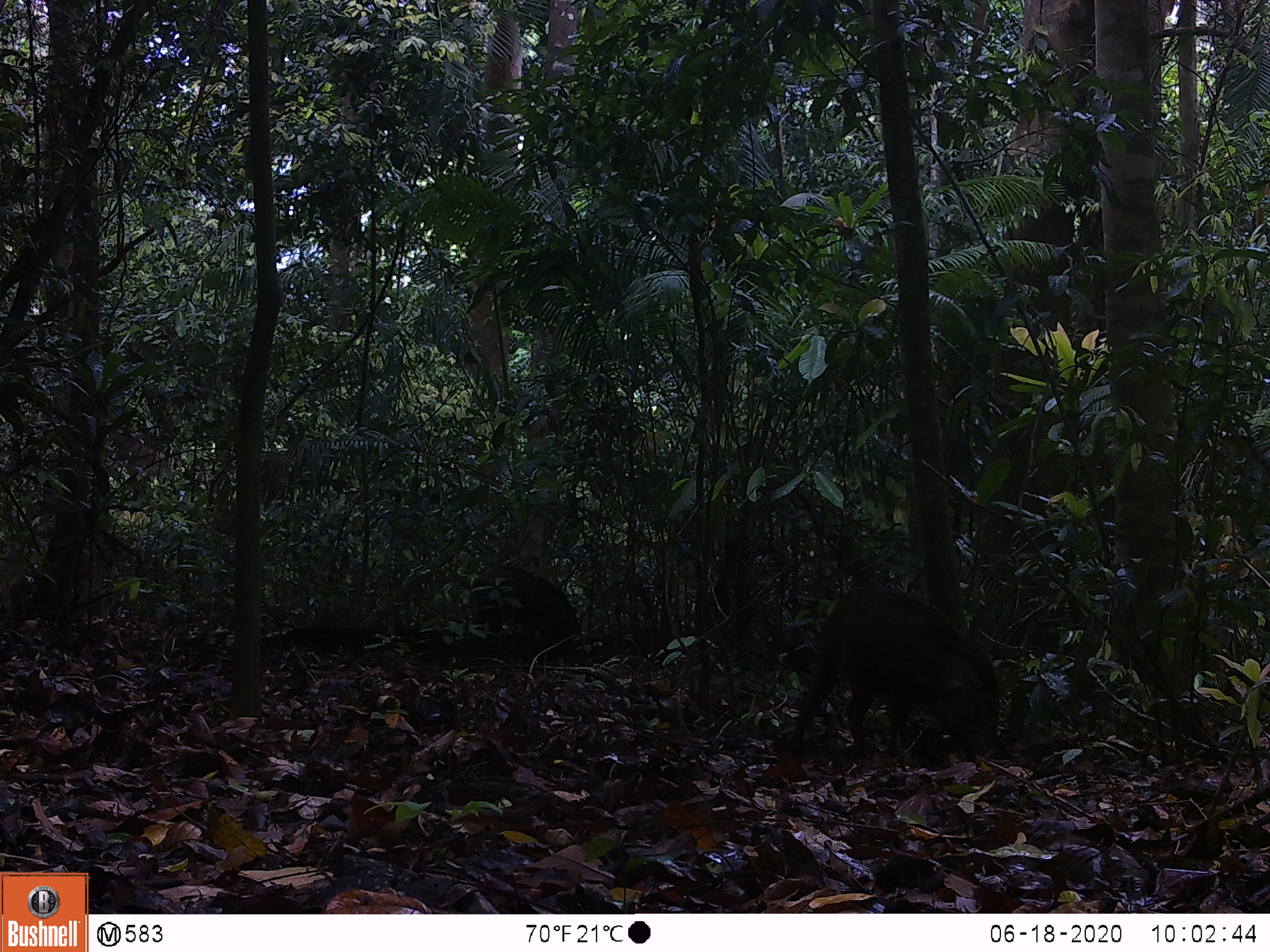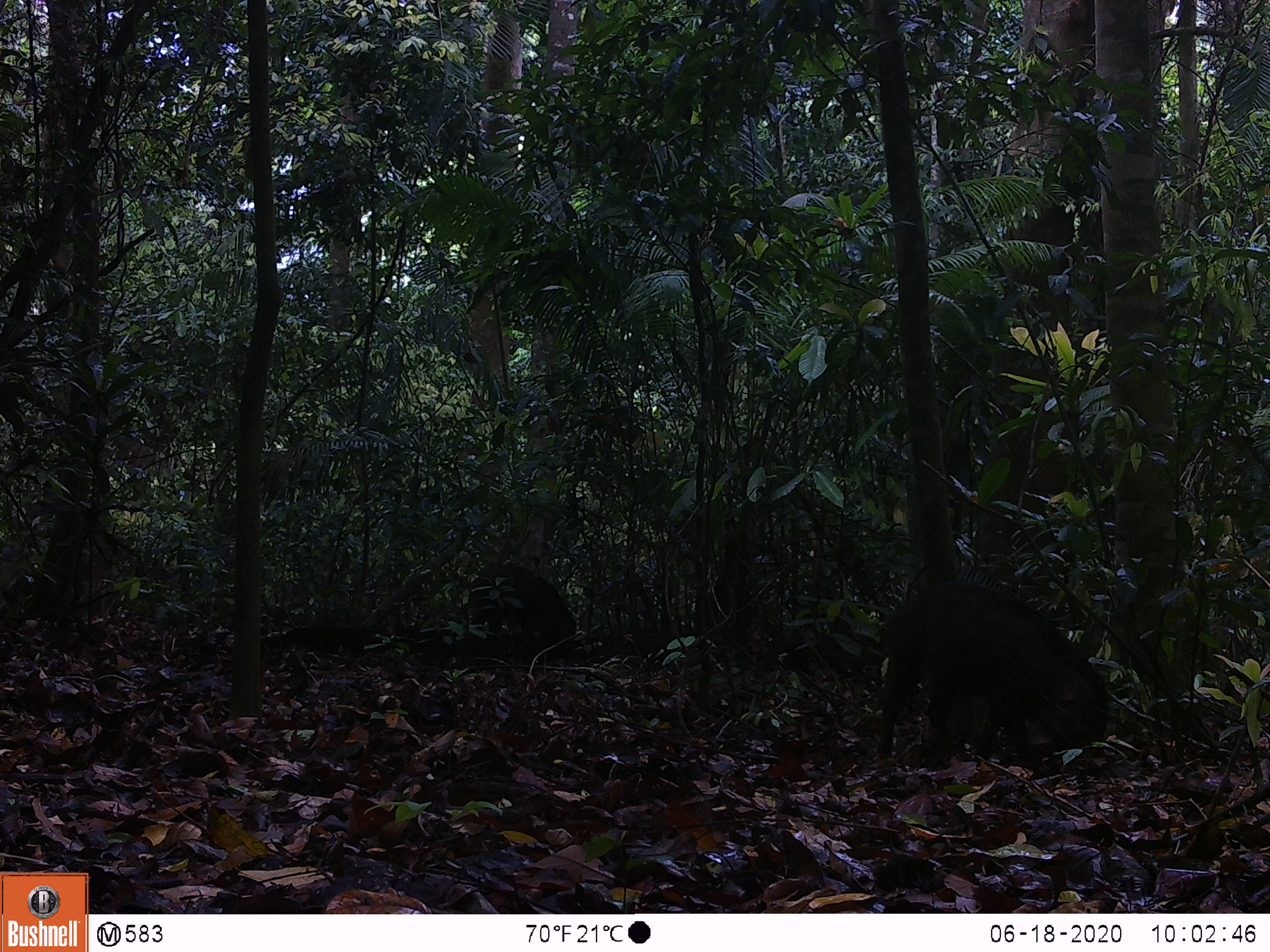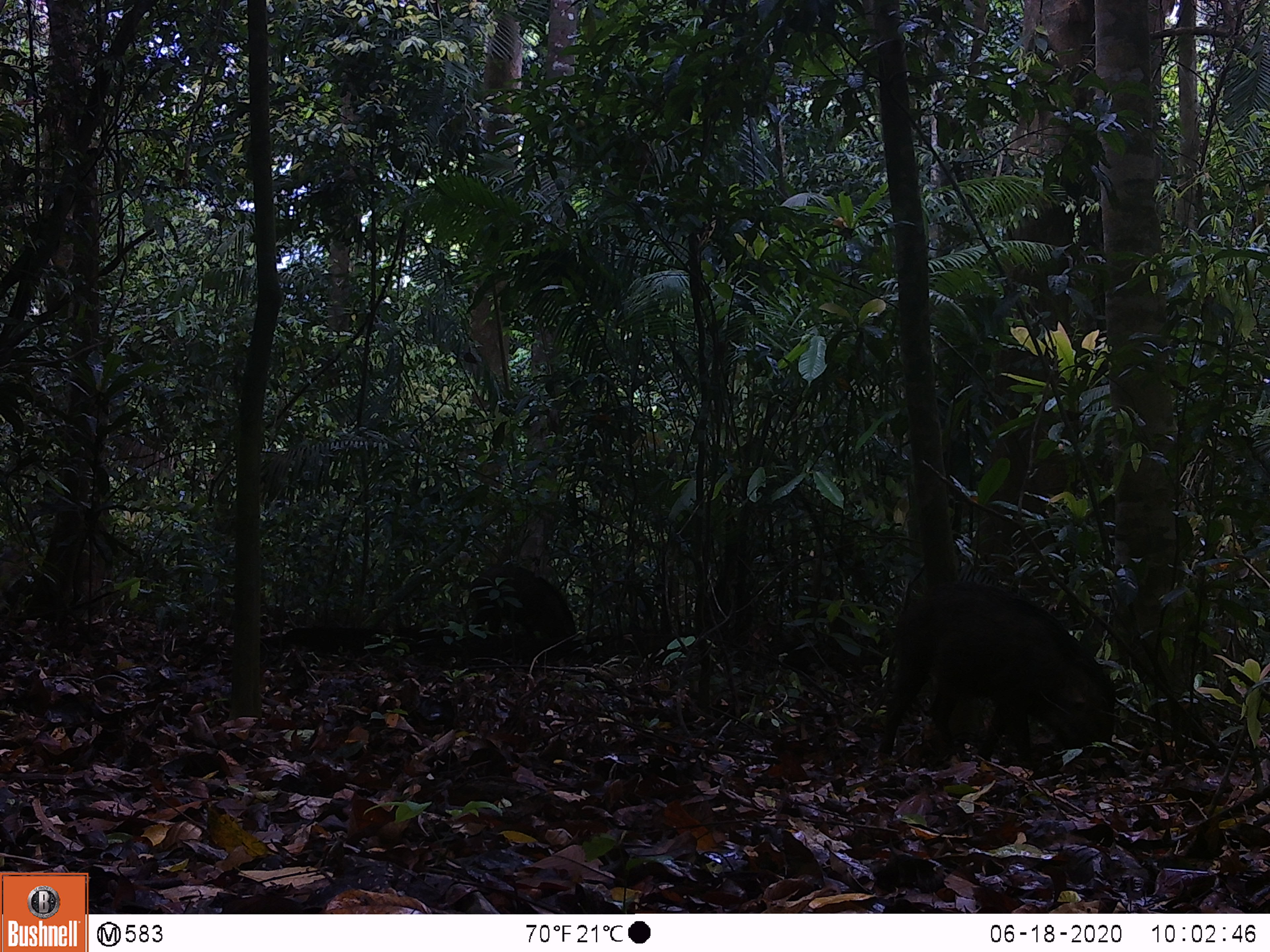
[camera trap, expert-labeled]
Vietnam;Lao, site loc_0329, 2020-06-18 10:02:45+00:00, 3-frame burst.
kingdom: Animalia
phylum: Chordata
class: Mammalia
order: Artiodactyla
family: Suidae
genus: Sus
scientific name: Sus scrofa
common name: eurasian wild pig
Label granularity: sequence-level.